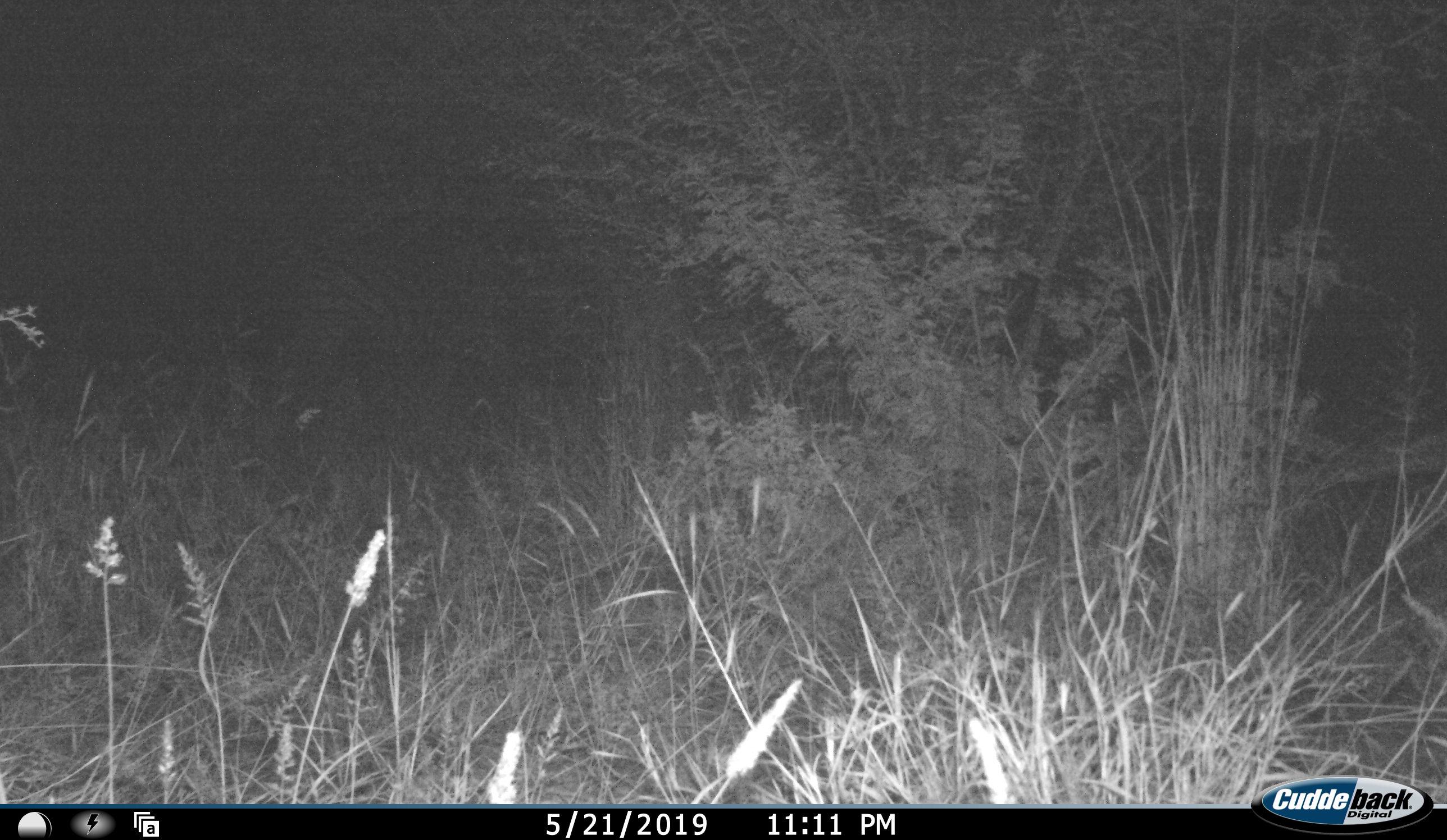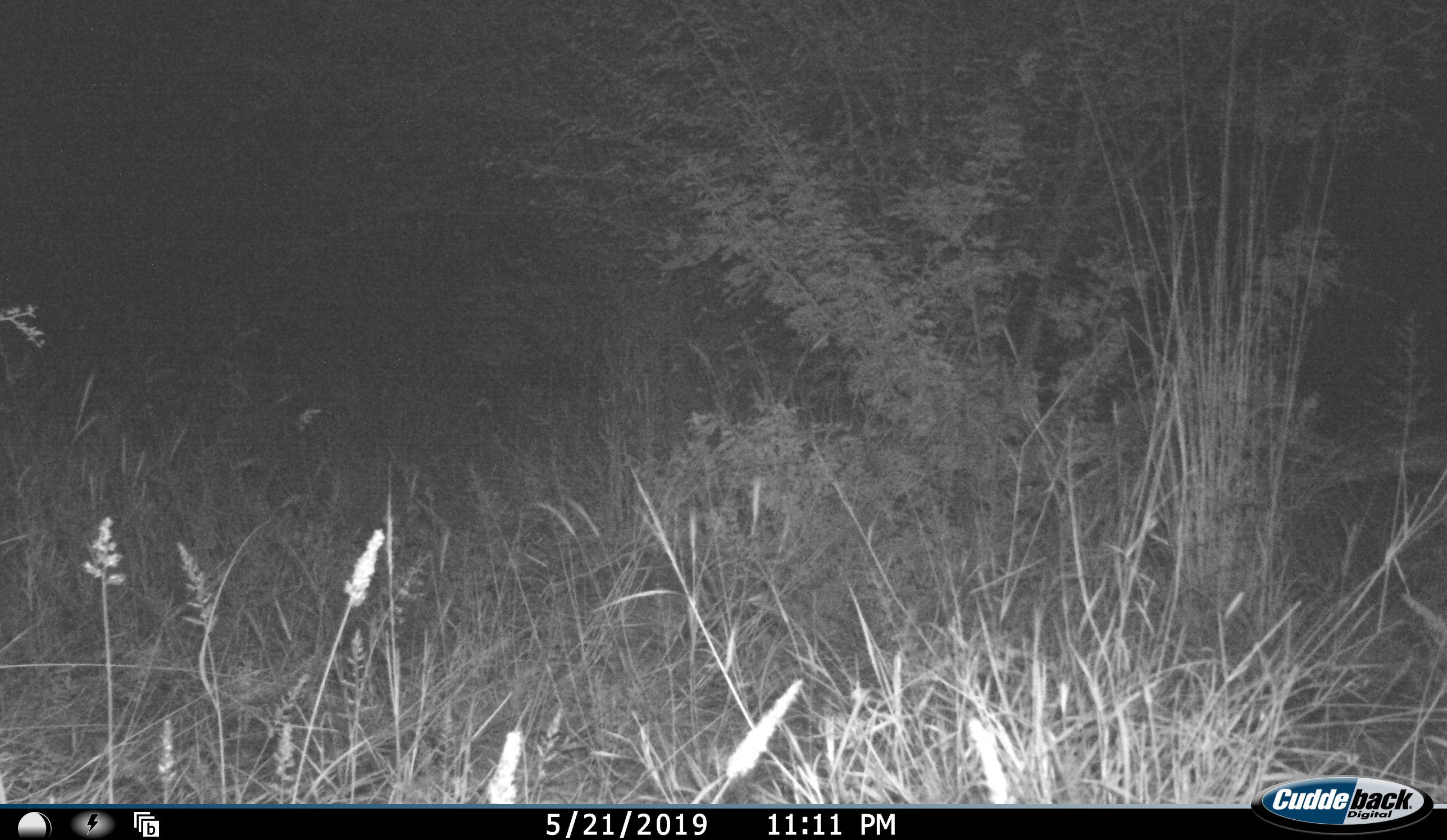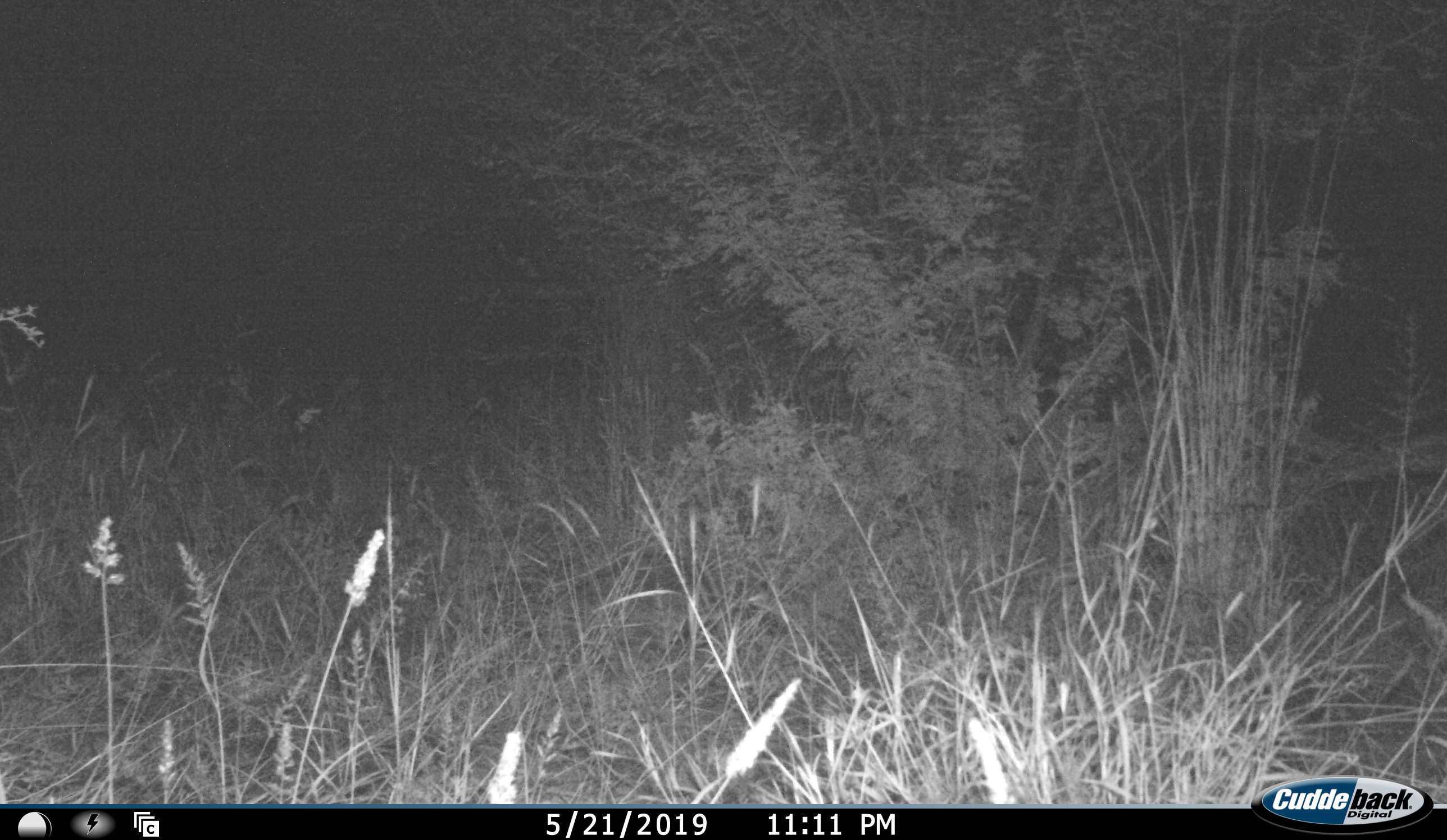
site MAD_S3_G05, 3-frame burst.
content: unidentified animal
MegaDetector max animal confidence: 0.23